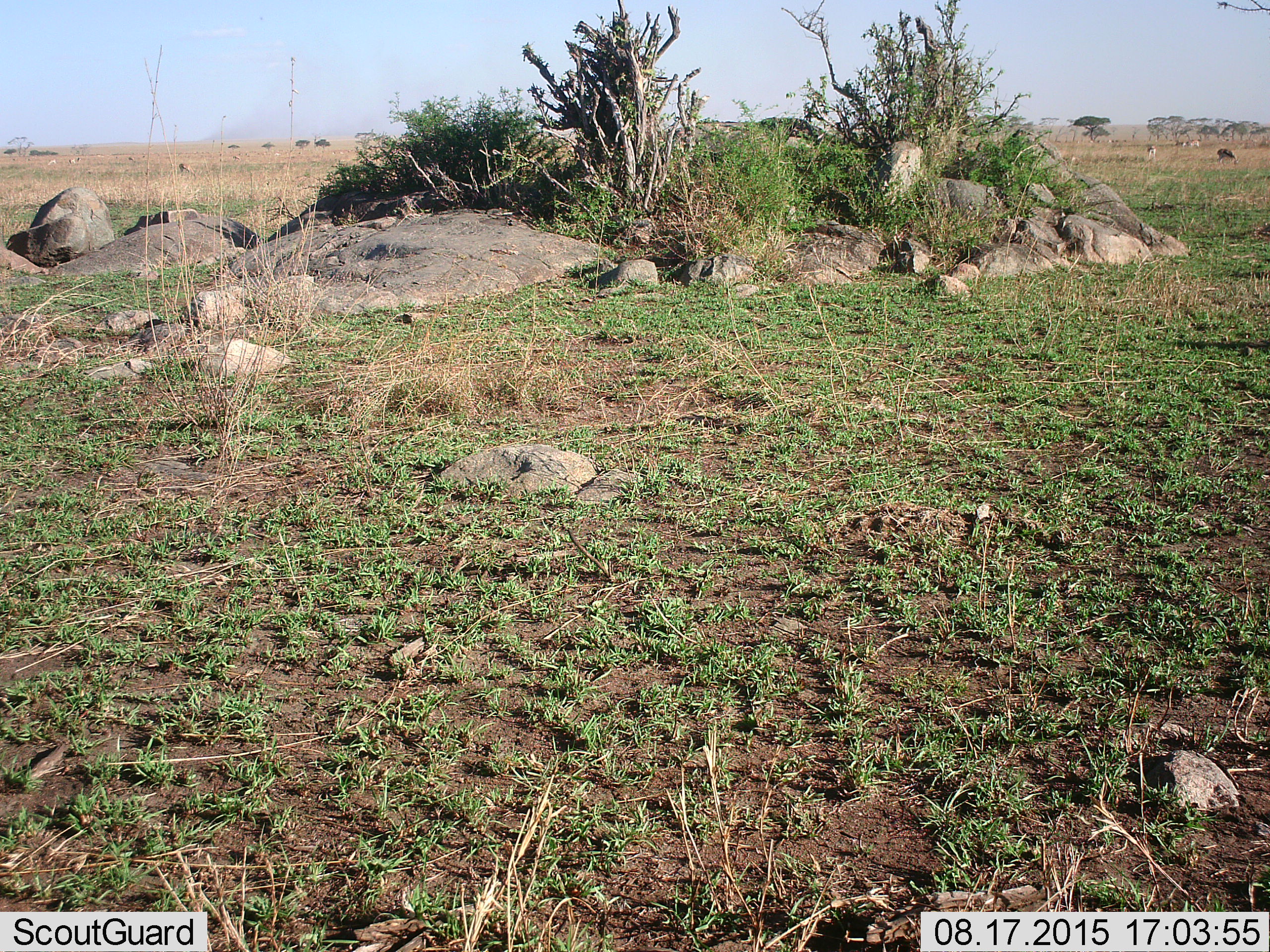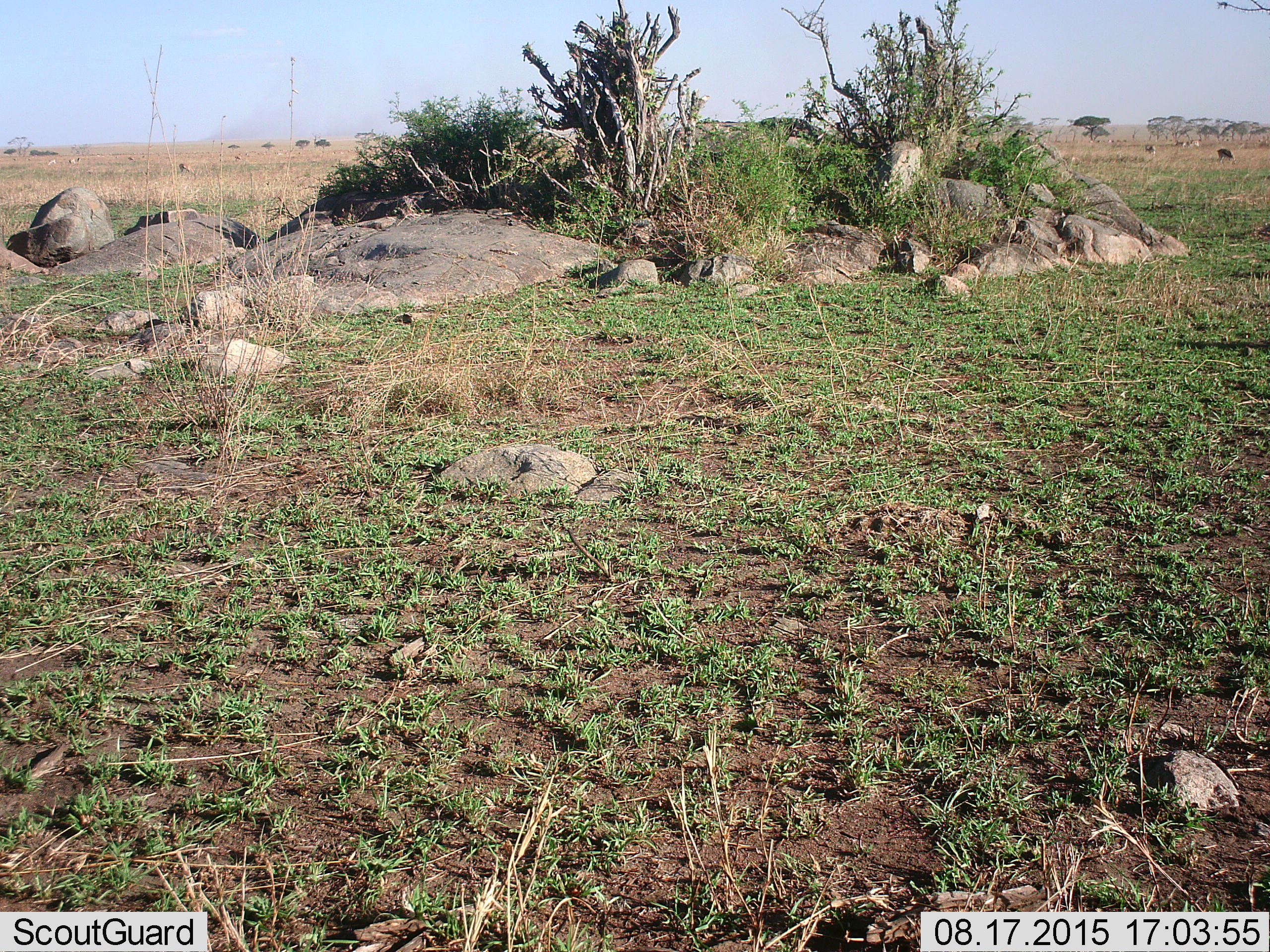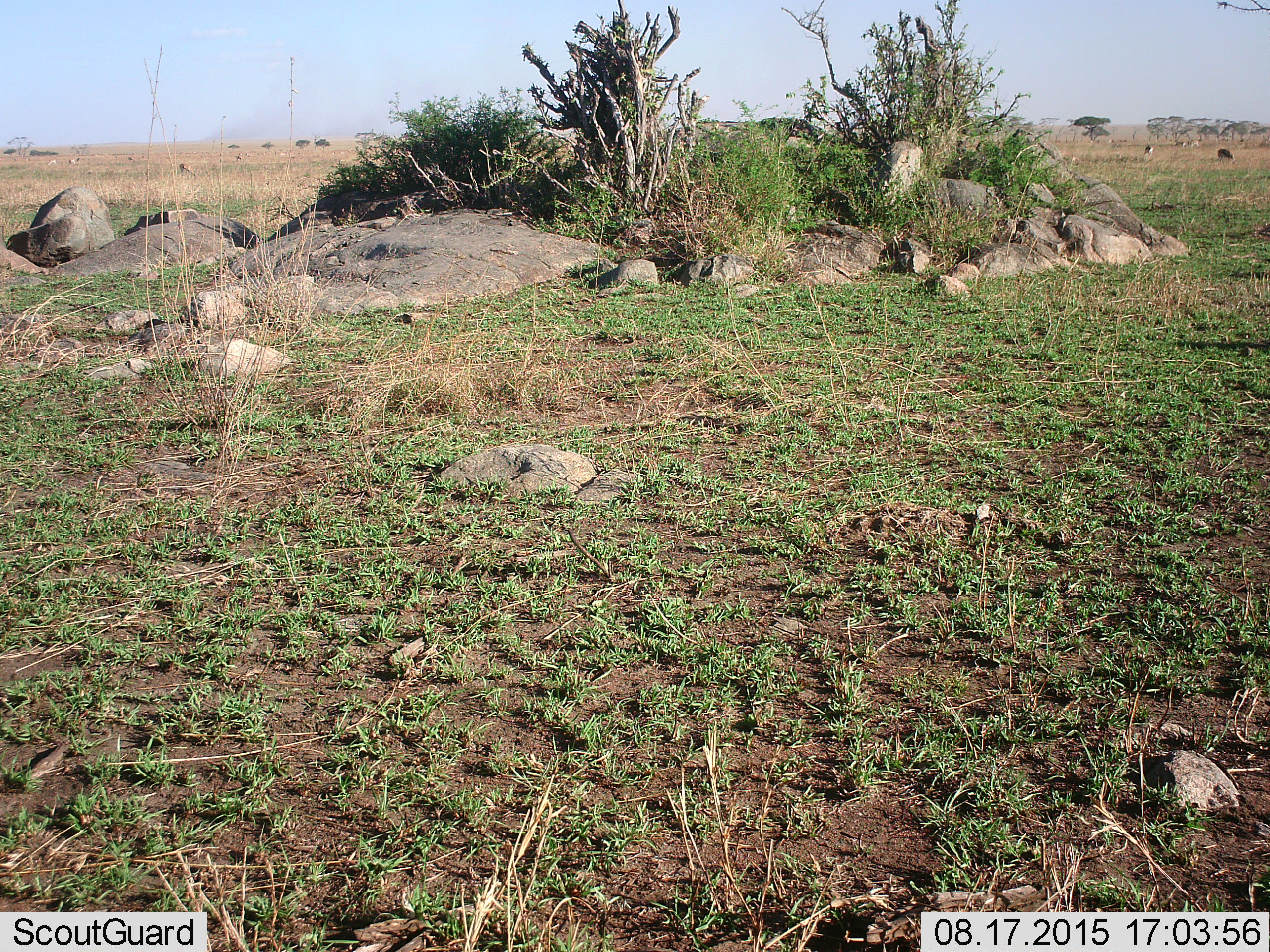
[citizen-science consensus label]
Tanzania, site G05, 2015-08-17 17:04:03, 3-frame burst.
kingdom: Animalia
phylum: Chordata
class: Mammalia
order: Artiodactyla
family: Bovidae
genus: Eudorcas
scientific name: Eudorcas thomsonii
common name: thomson's gazelle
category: gazellethomsons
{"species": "gazellethomsons (thomson's gazelle) (Eudorcas thomsonii)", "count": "11-50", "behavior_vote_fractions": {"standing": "62%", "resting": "15%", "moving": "54%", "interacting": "8%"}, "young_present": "0%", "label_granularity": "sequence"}